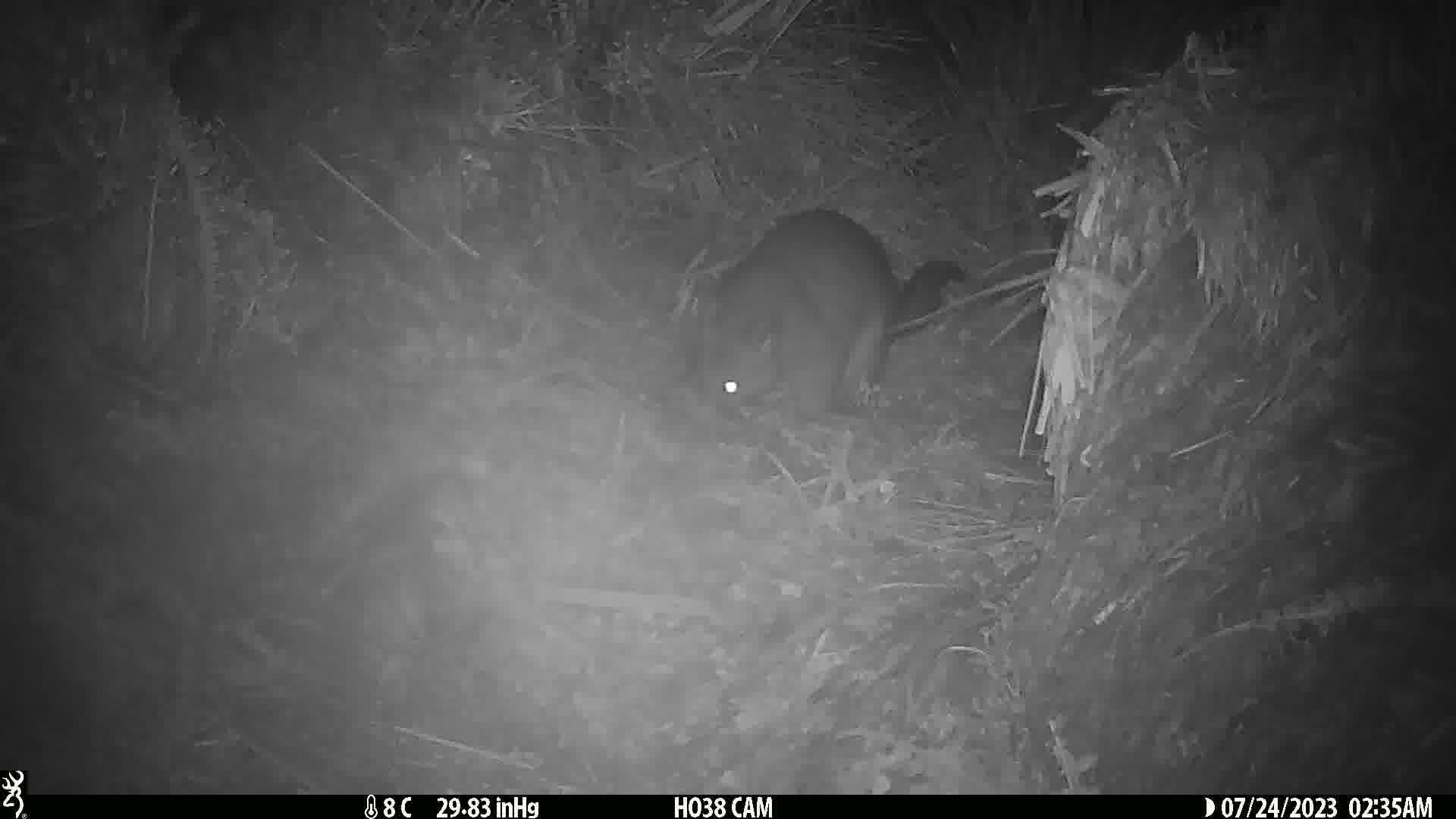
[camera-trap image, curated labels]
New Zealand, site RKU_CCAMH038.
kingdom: Animalia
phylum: Chordata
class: Mammalia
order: Diprotodontia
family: Phalangeridae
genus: Trichosurus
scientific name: Trichosurus vulpecula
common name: common brushtail possum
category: possum